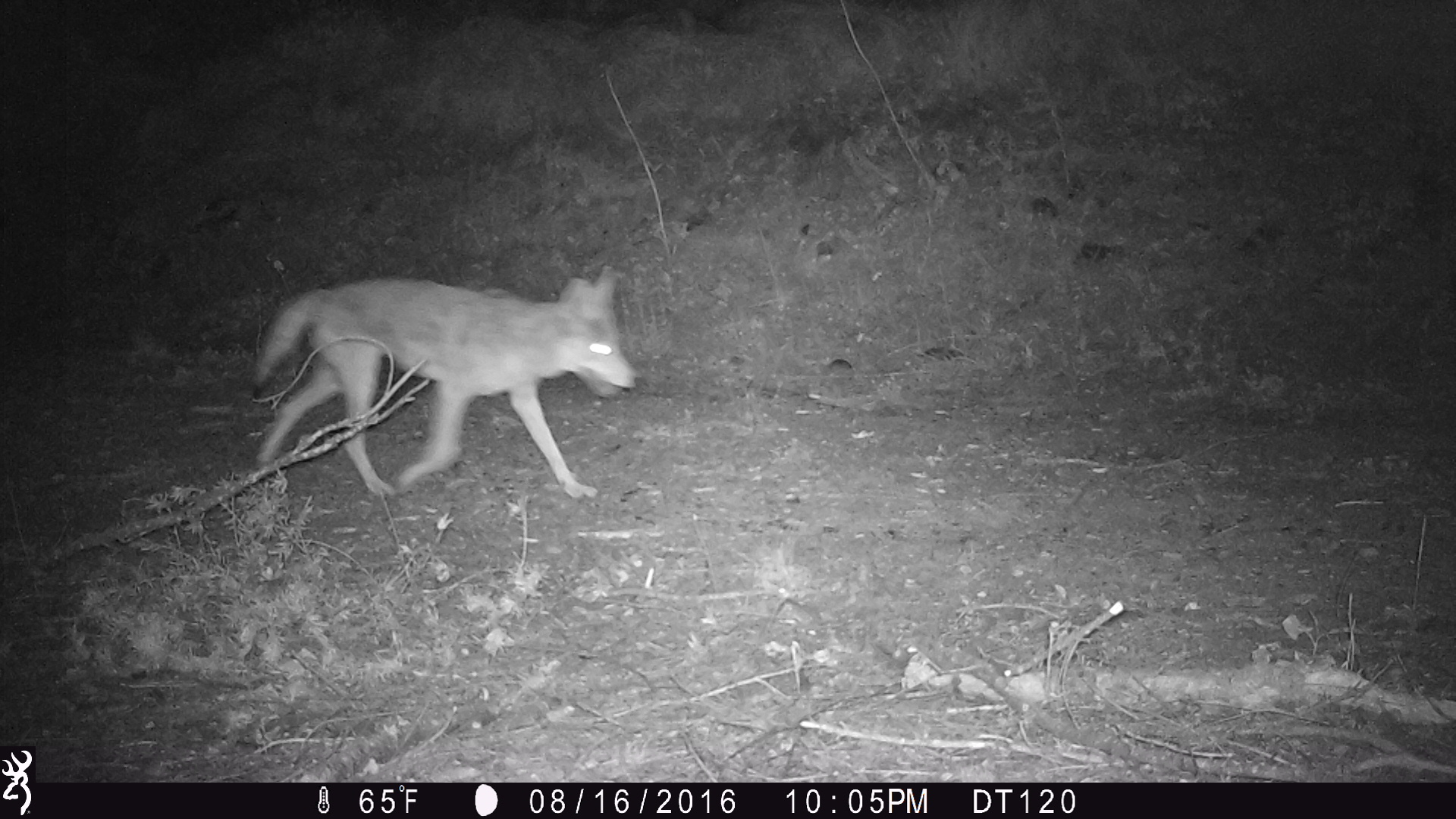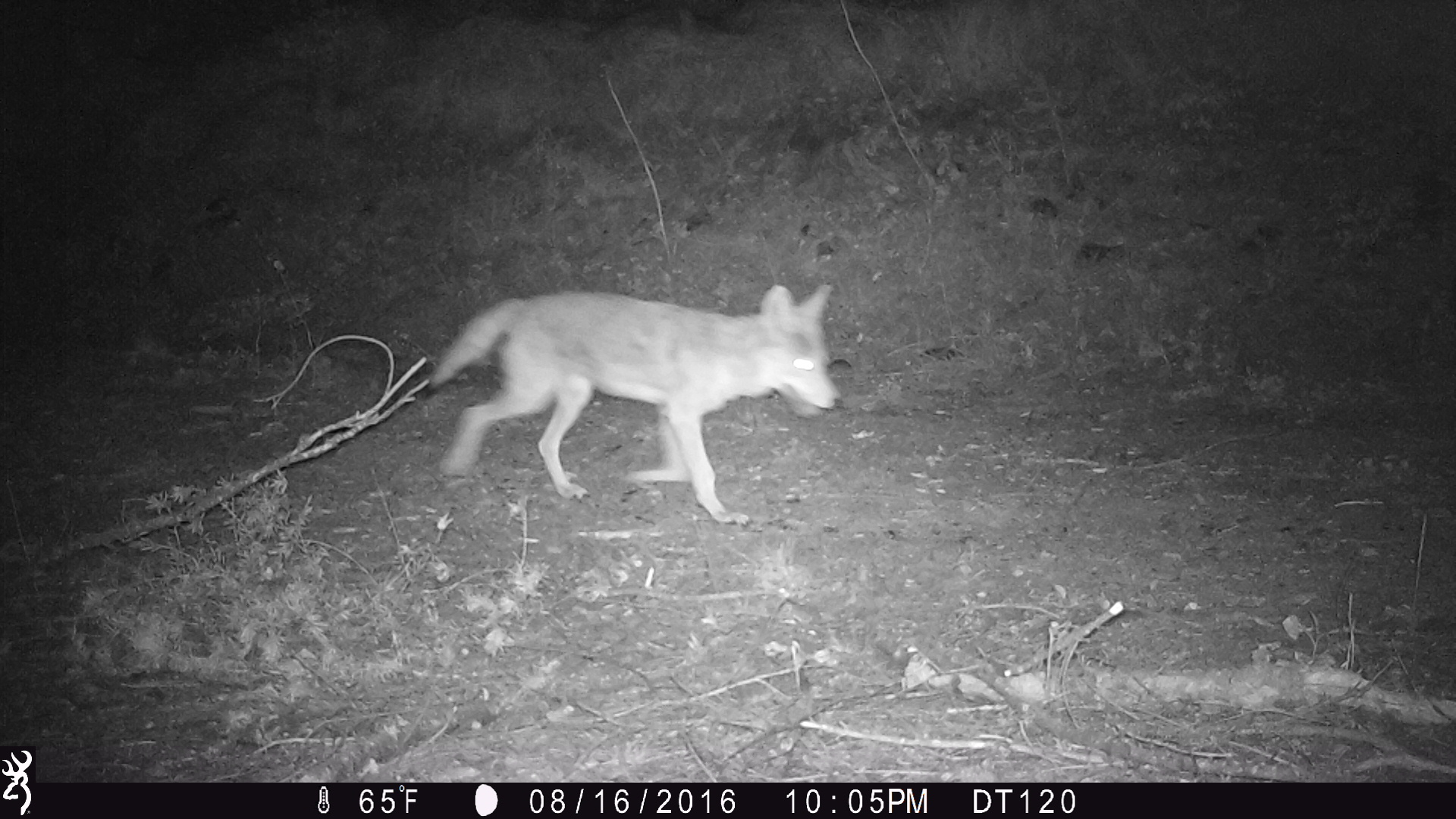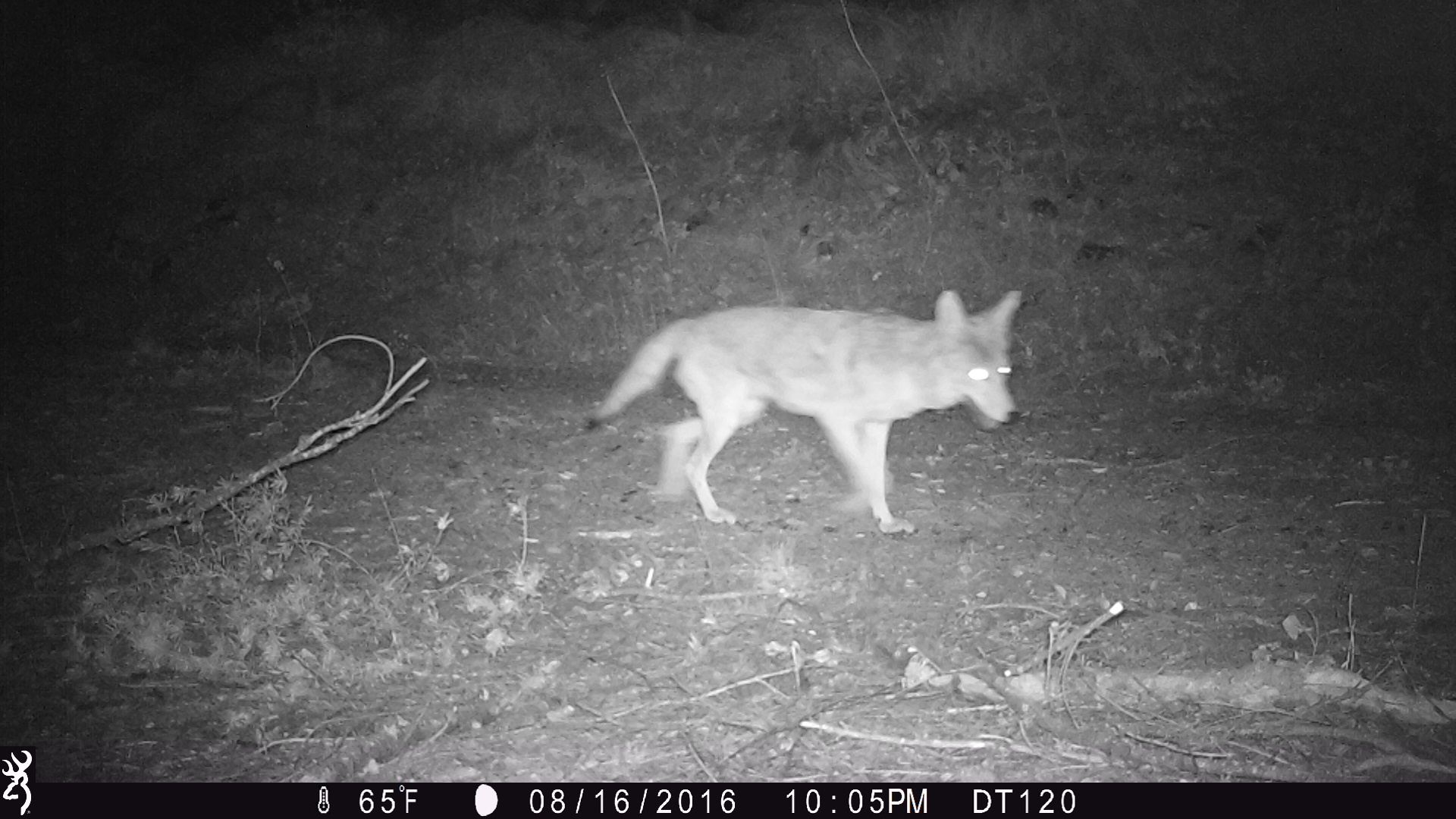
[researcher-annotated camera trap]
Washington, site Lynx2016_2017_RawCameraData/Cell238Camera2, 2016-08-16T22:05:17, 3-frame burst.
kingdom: Animalia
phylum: Chordata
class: Mammalia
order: Carnivora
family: Canidae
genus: Canis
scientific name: Canis latrans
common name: coyote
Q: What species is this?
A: Canis latrans (coyote).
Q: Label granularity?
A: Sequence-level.